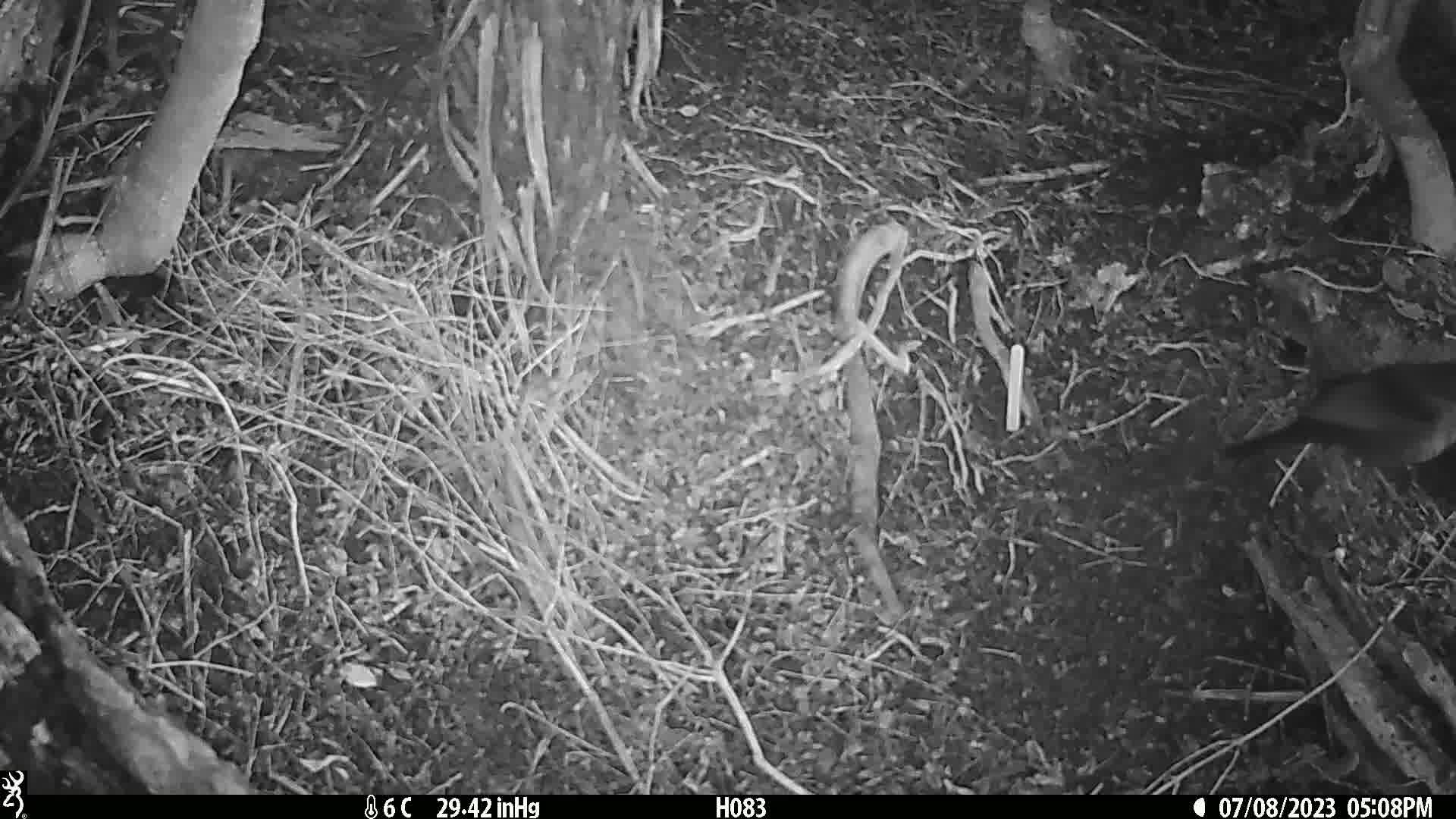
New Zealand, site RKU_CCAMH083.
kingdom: Animalia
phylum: Chordata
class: Aves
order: Passeriformes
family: Turdidae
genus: Turdus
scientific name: Turdus merula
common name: eurasian blackbird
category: blackbird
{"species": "blackbird (eurasian blackbird) (Turdus merula)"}